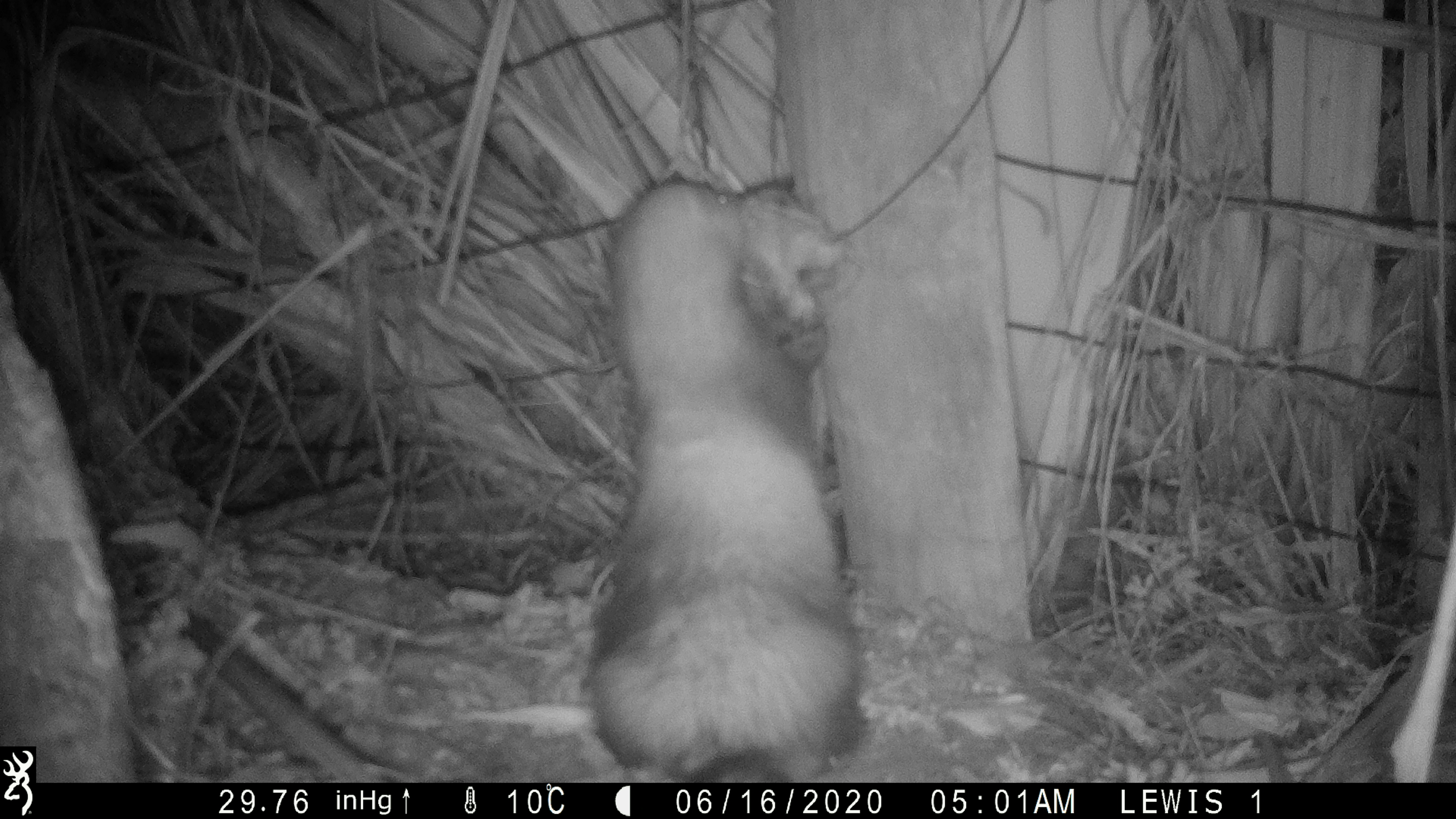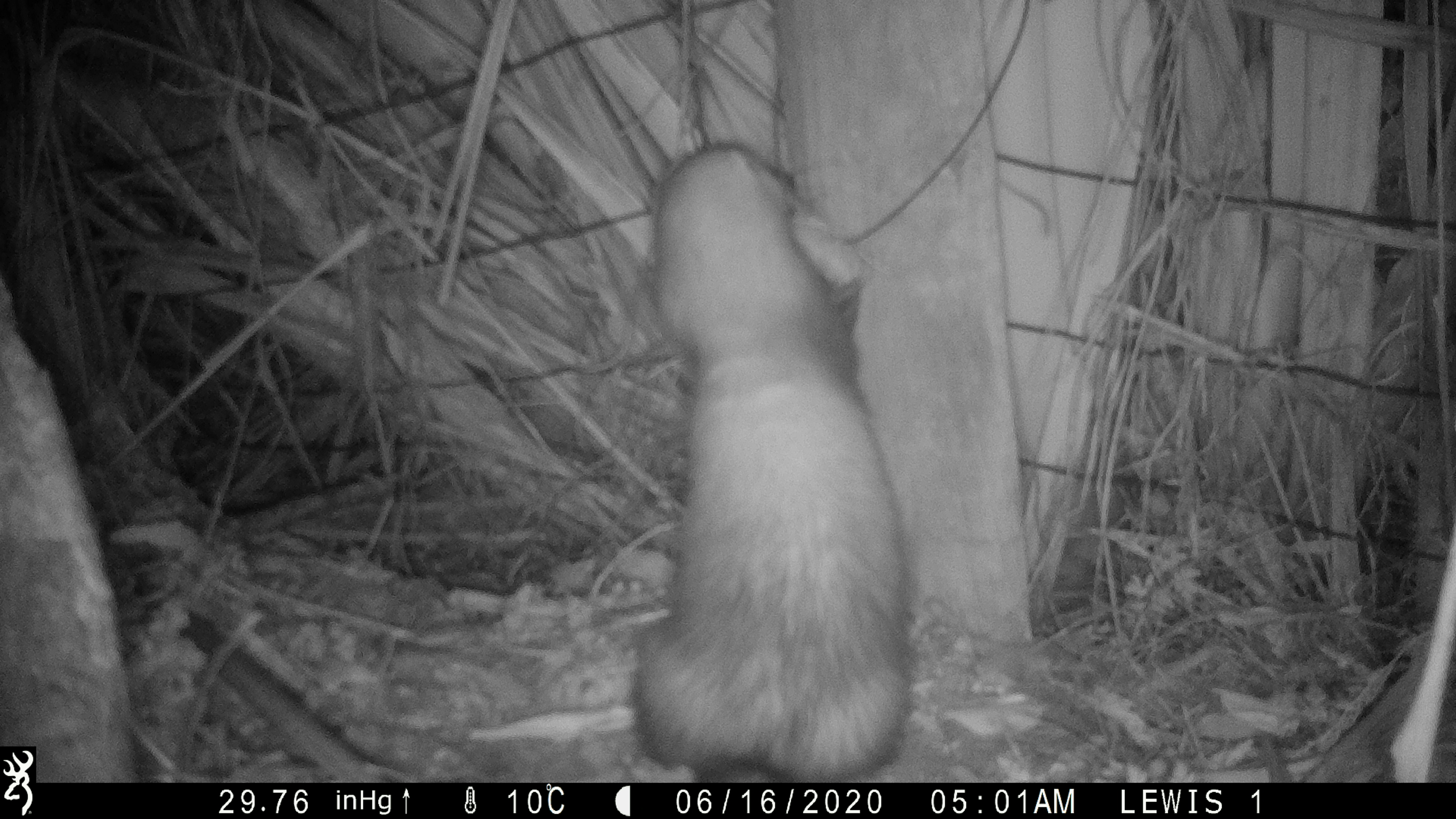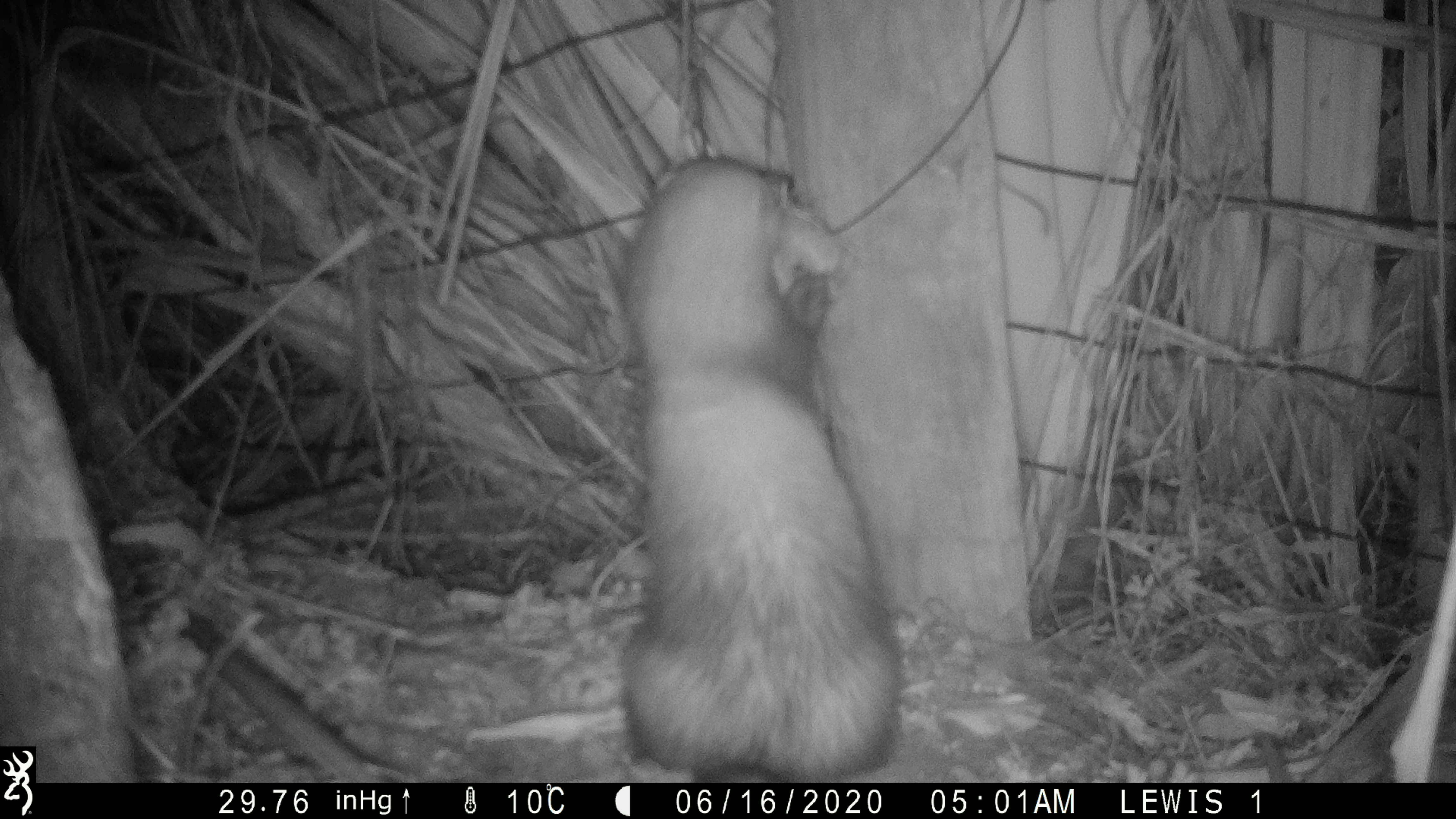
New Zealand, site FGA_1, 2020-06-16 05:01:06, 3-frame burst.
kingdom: Animalia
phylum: Chordata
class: Mammalia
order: Carnivora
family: Mustelidae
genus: Mustela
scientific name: Mustela furo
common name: ferret